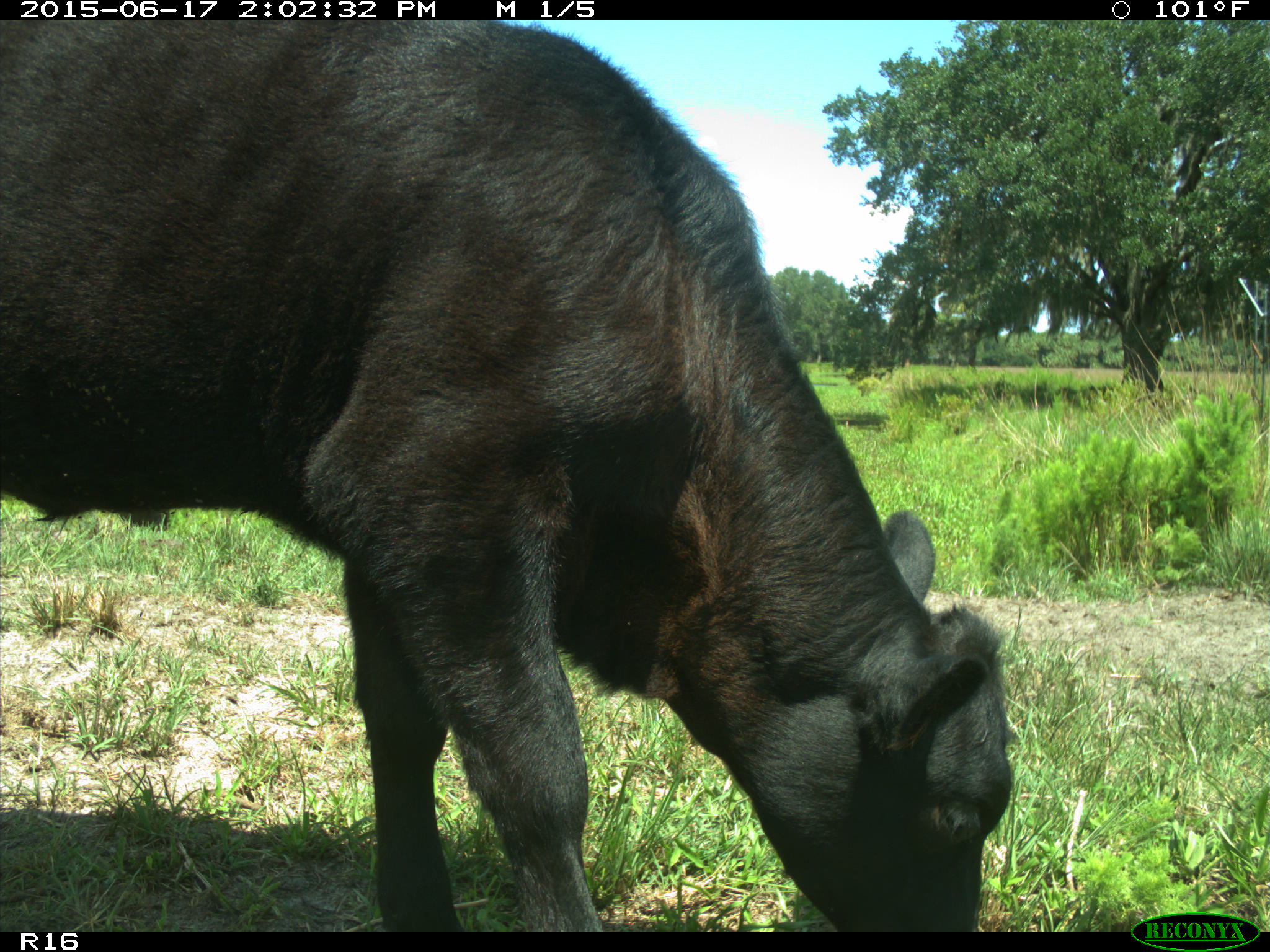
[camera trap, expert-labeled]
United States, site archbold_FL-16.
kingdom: Animalia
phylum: Chordata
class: Mammalia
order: Artiodactyla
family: Bovidae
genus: Bos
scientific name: Bos taurus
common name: domestic cow